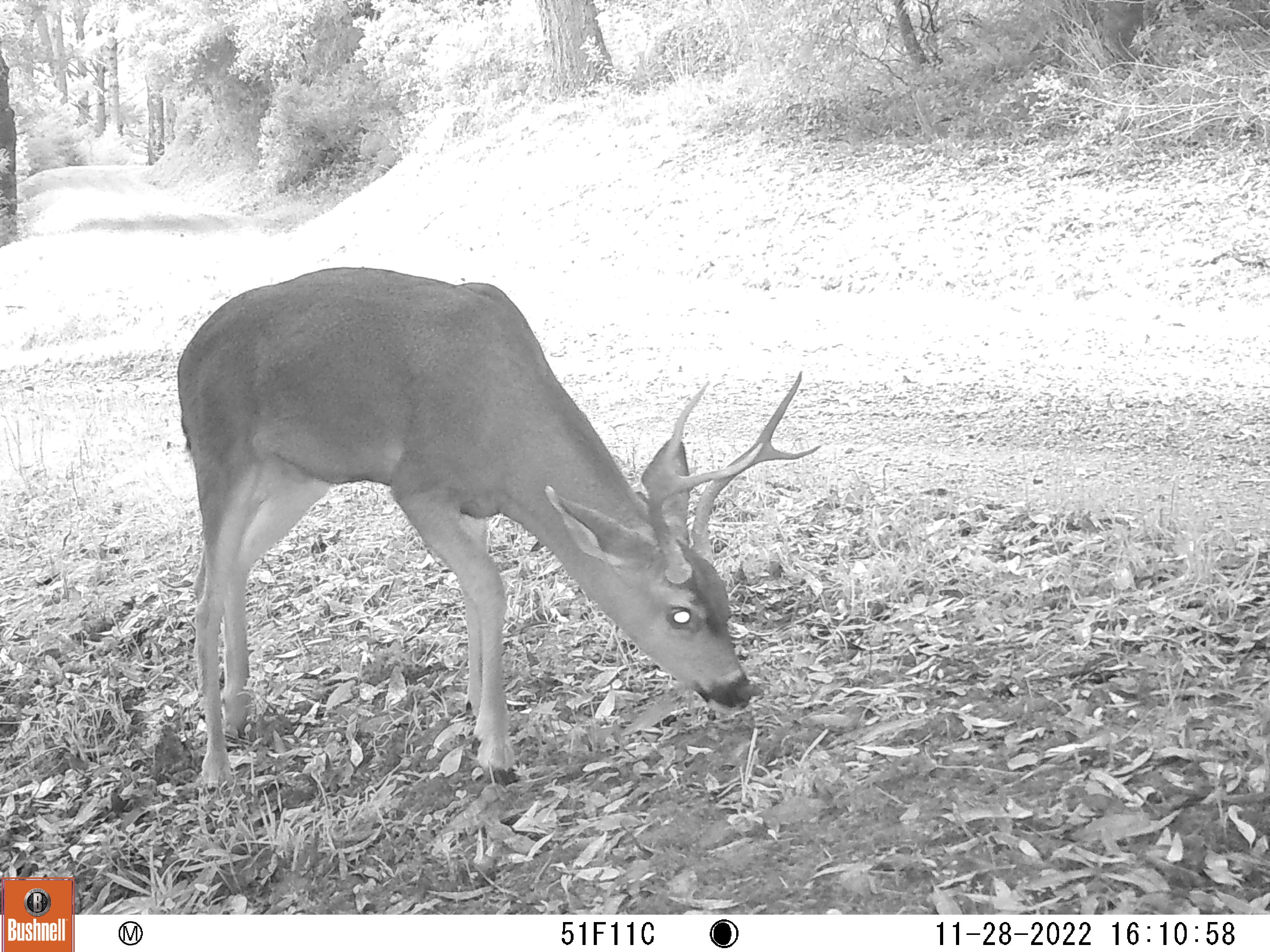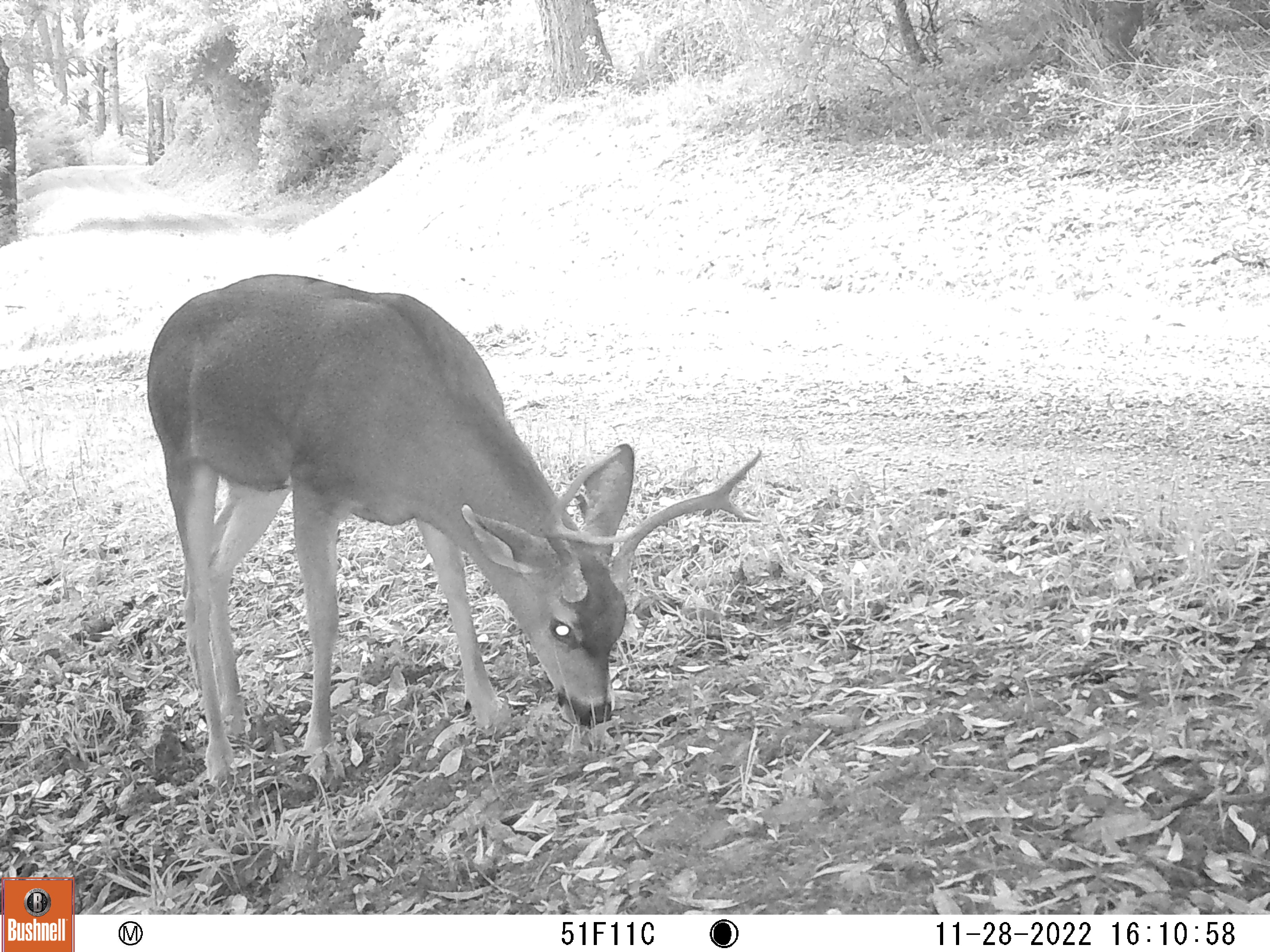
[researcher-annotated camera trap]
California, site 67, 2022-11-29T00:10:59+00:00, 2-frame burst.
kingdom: Animalia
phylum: Chordata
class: Mammalia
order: Artiodactyla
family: Cervidae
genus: Odocoileus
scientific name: Odocoileus hemionus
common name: mule deer